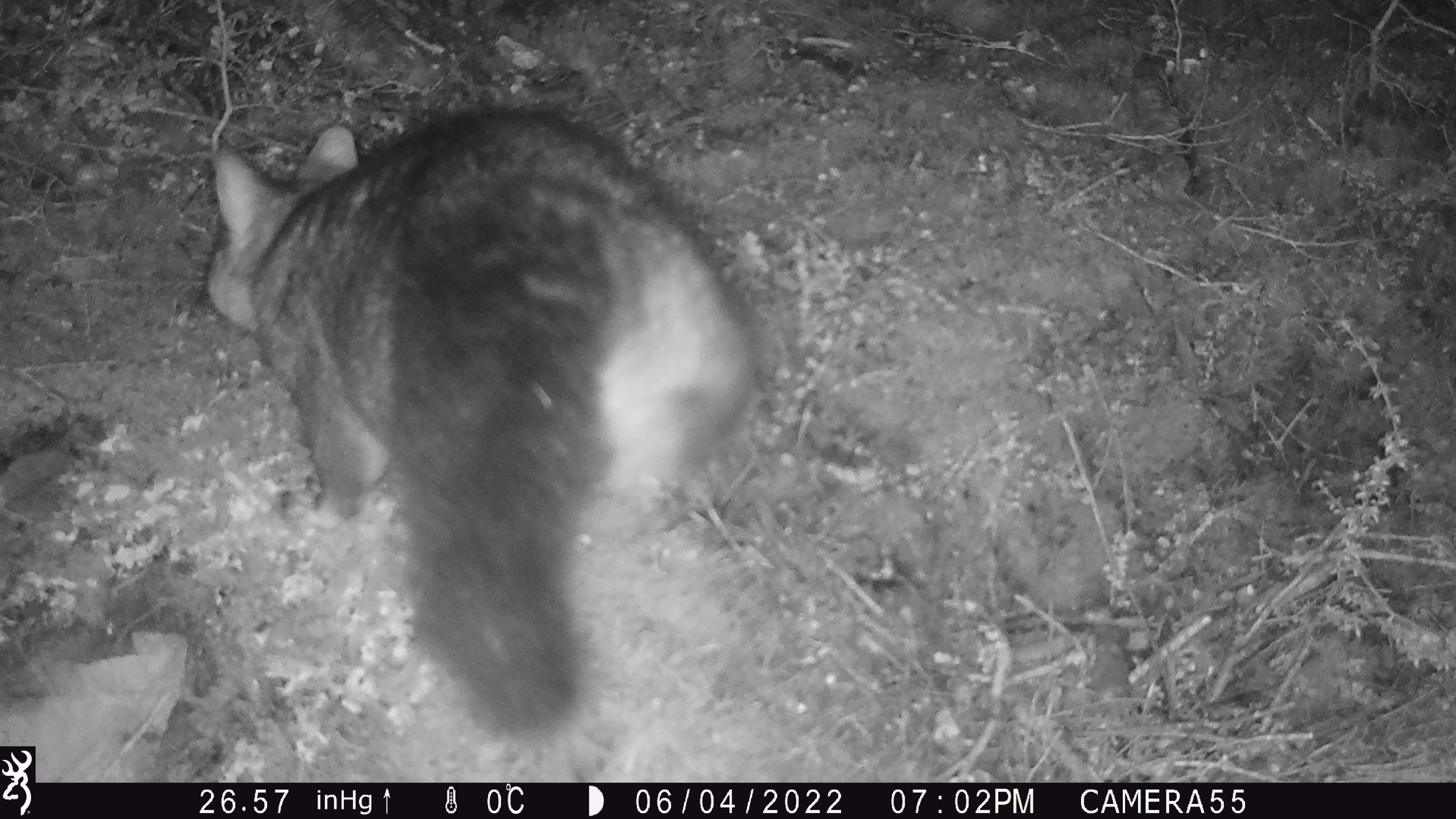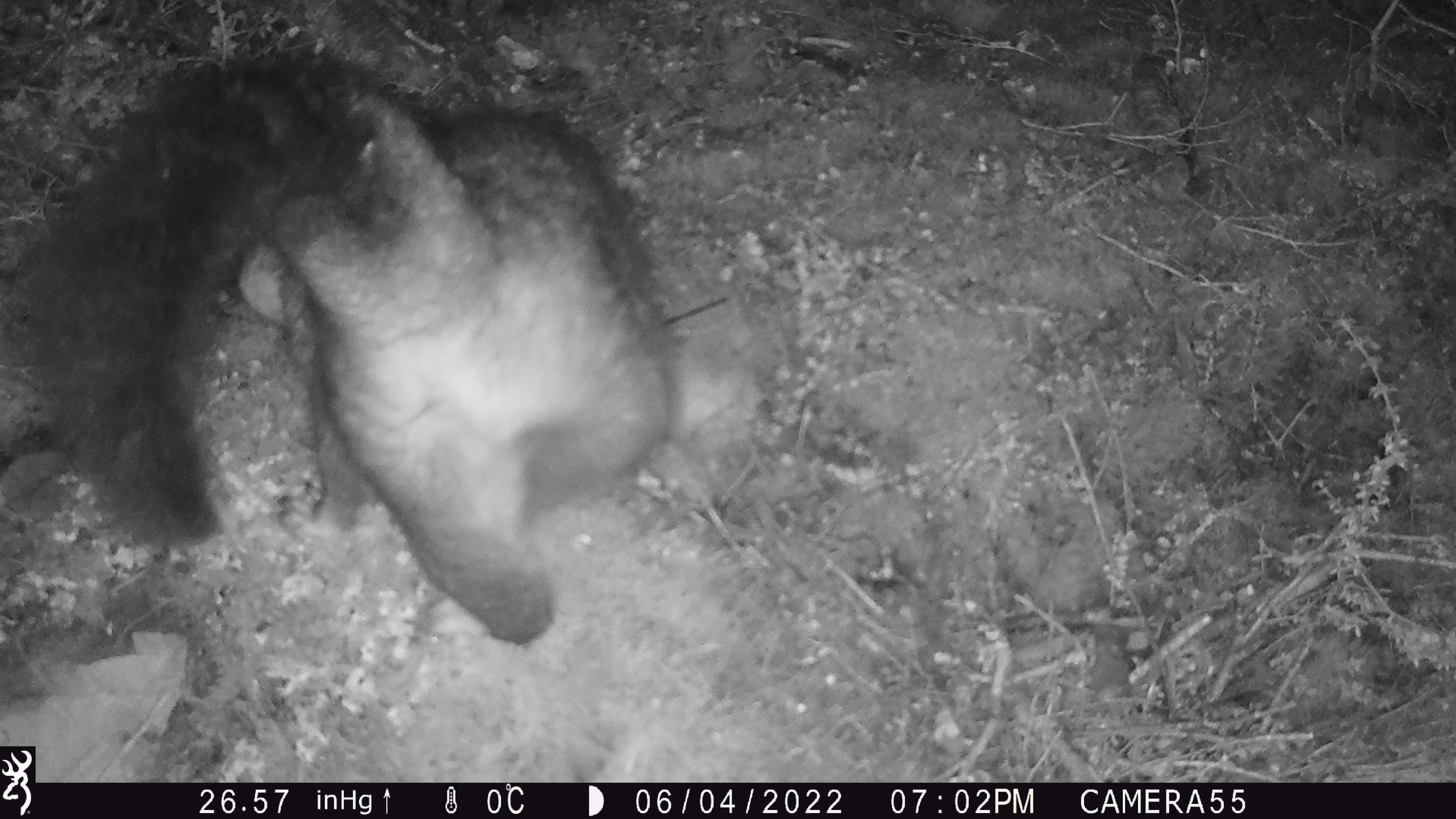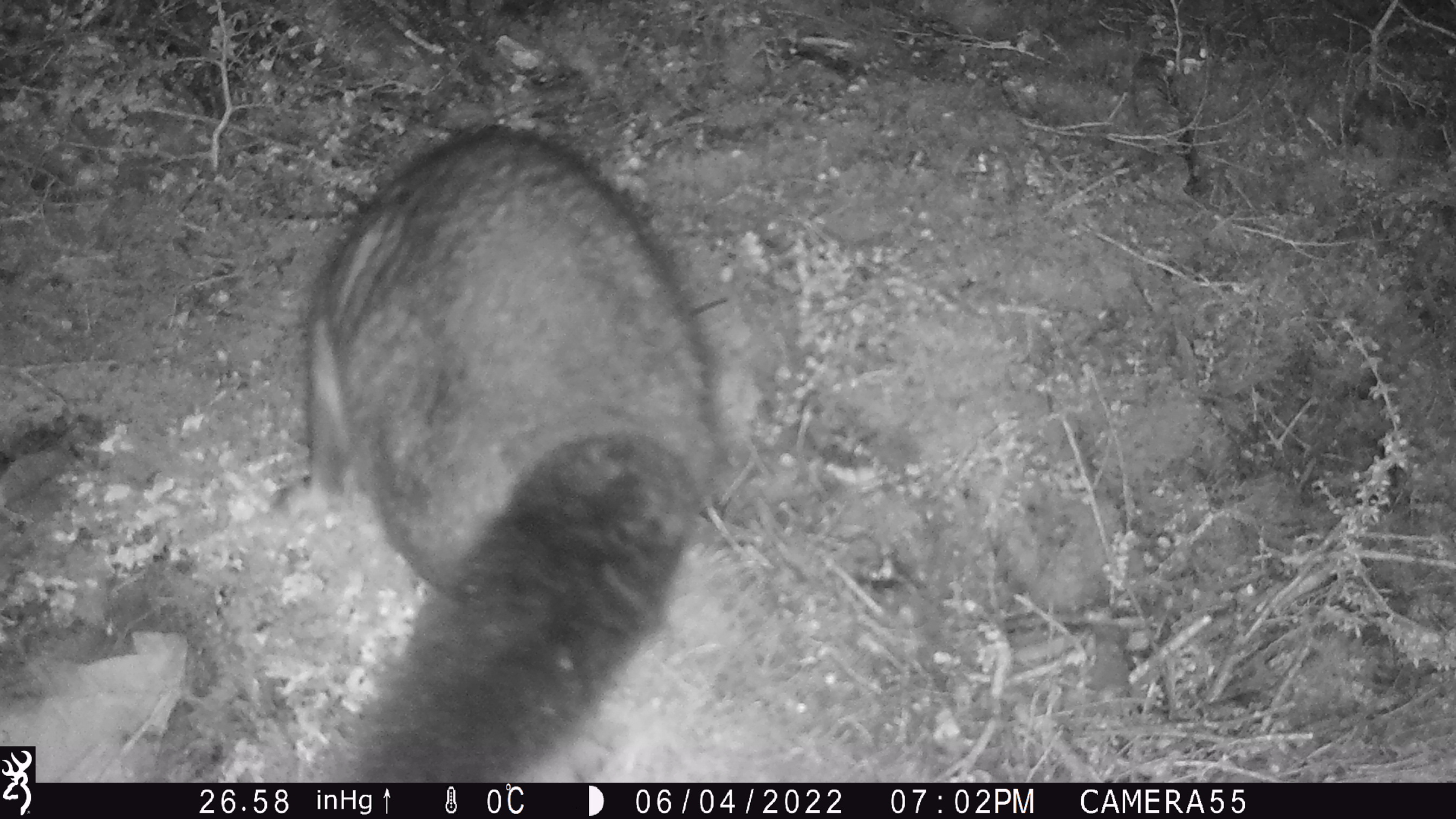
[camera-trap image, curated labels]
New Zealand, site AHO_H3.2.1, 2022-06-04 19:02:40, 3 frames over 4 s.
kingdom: Animalia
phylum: Chordata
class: Mammalia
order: Diprotodontia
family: Phalangeridae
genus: Trichosurus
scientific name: Trichosurus vulpecula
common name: common brushtail possum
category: possum